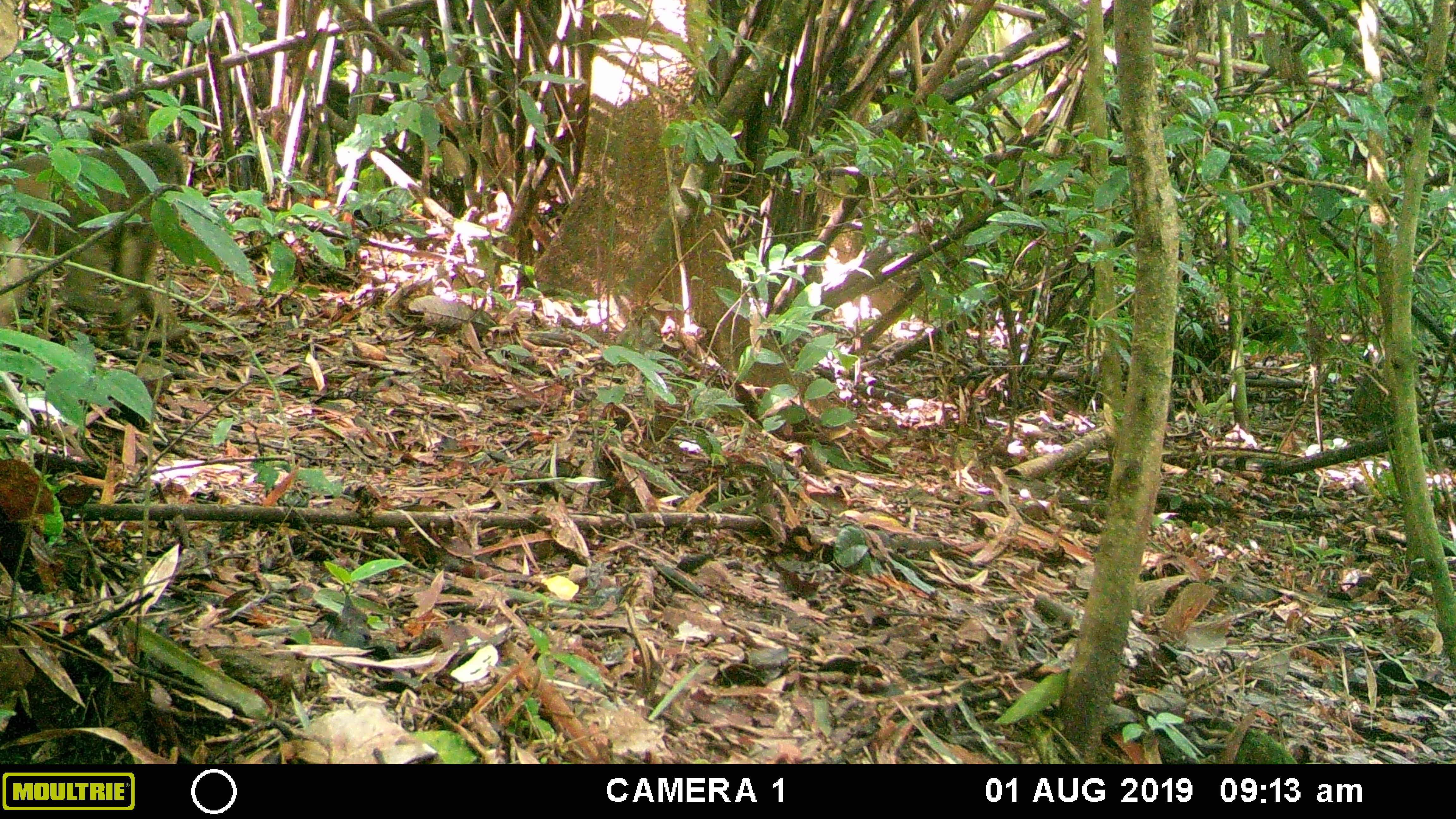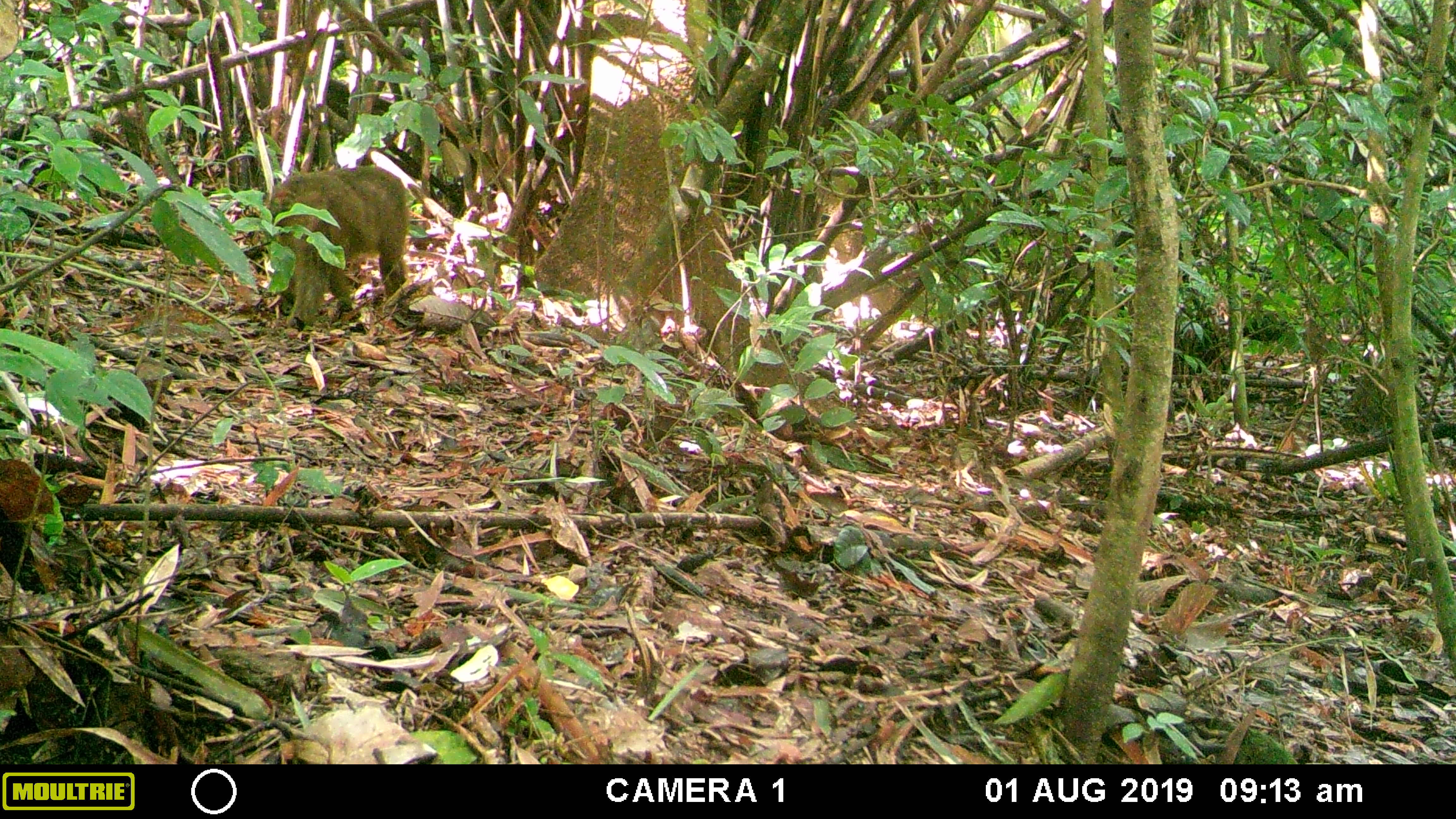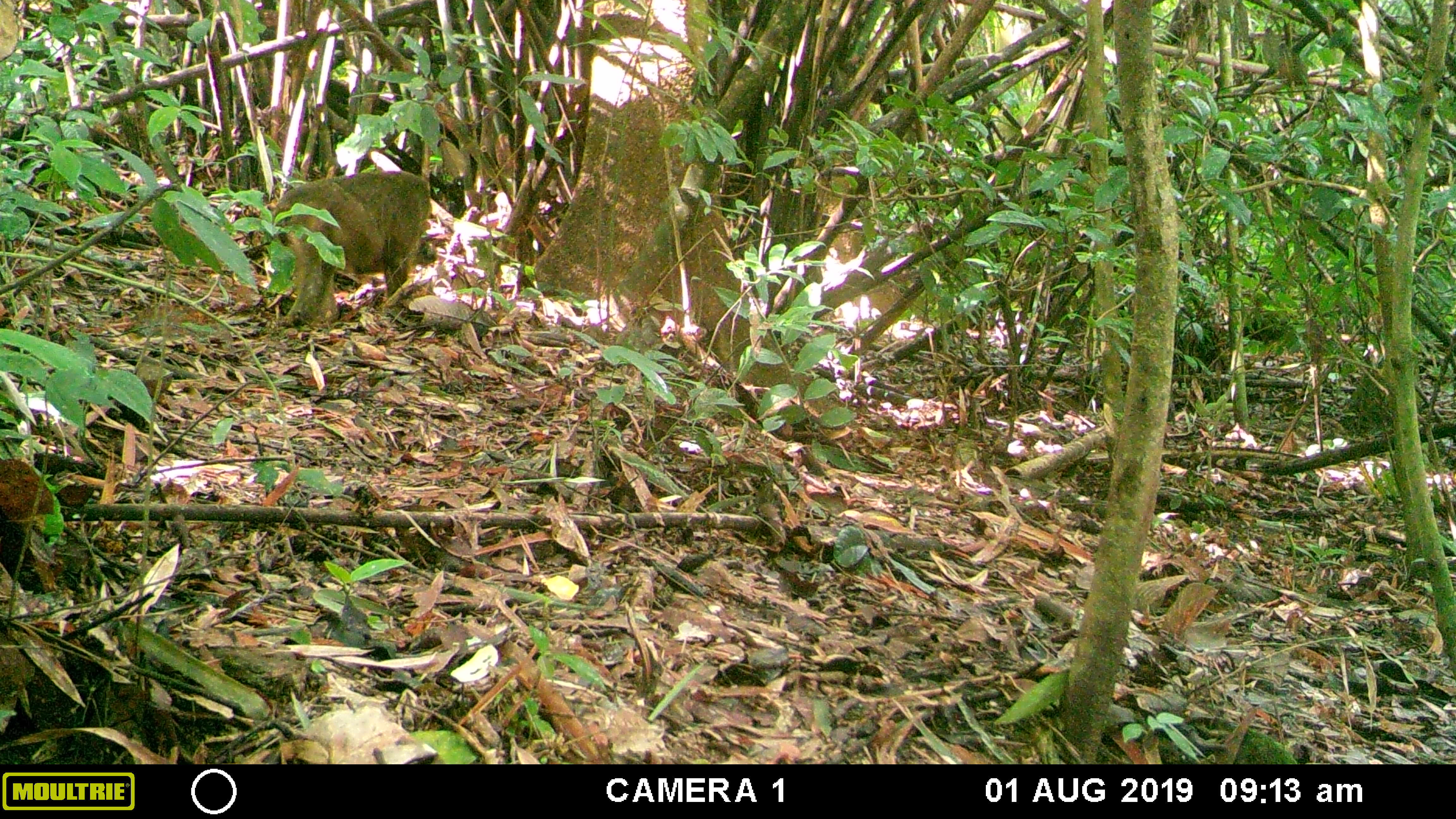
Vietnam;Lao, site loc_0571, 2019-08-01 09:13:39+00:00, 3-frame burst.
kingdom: Animalia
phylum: Chordata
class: Mammalia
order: Primates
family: Cercopithecidae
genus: Macaca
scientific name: Macaca arctoides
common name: stump-tailed macaque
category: stump tailed macaque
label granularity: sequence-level